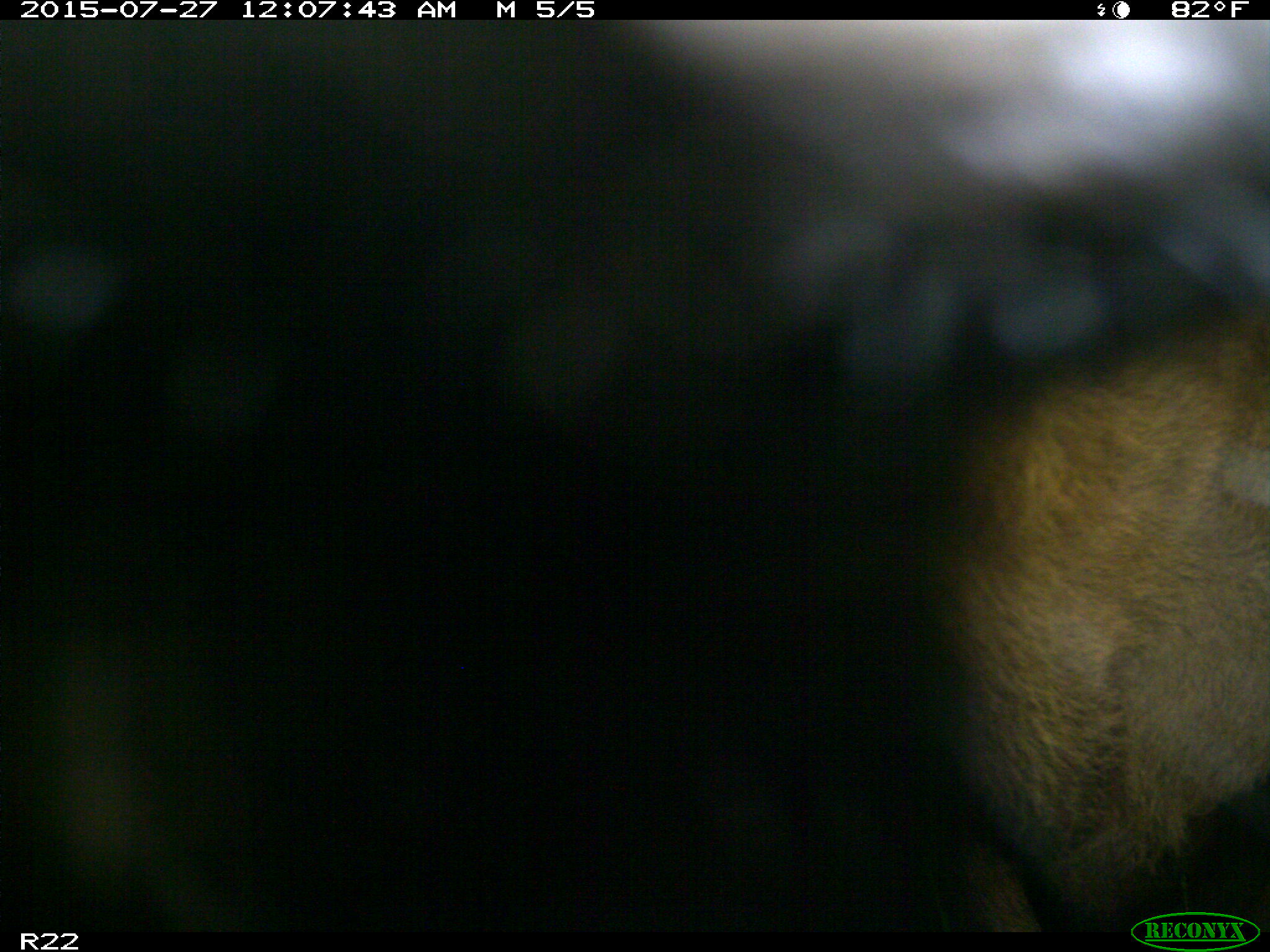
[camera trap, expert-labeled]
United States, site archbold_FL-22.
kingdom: Animalia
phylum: Chordata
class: Mammalia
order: Artiodactyla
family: Bovidae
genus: Bos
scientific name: Bos taurus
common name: domestic cow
Bos taurus (domestic cow).